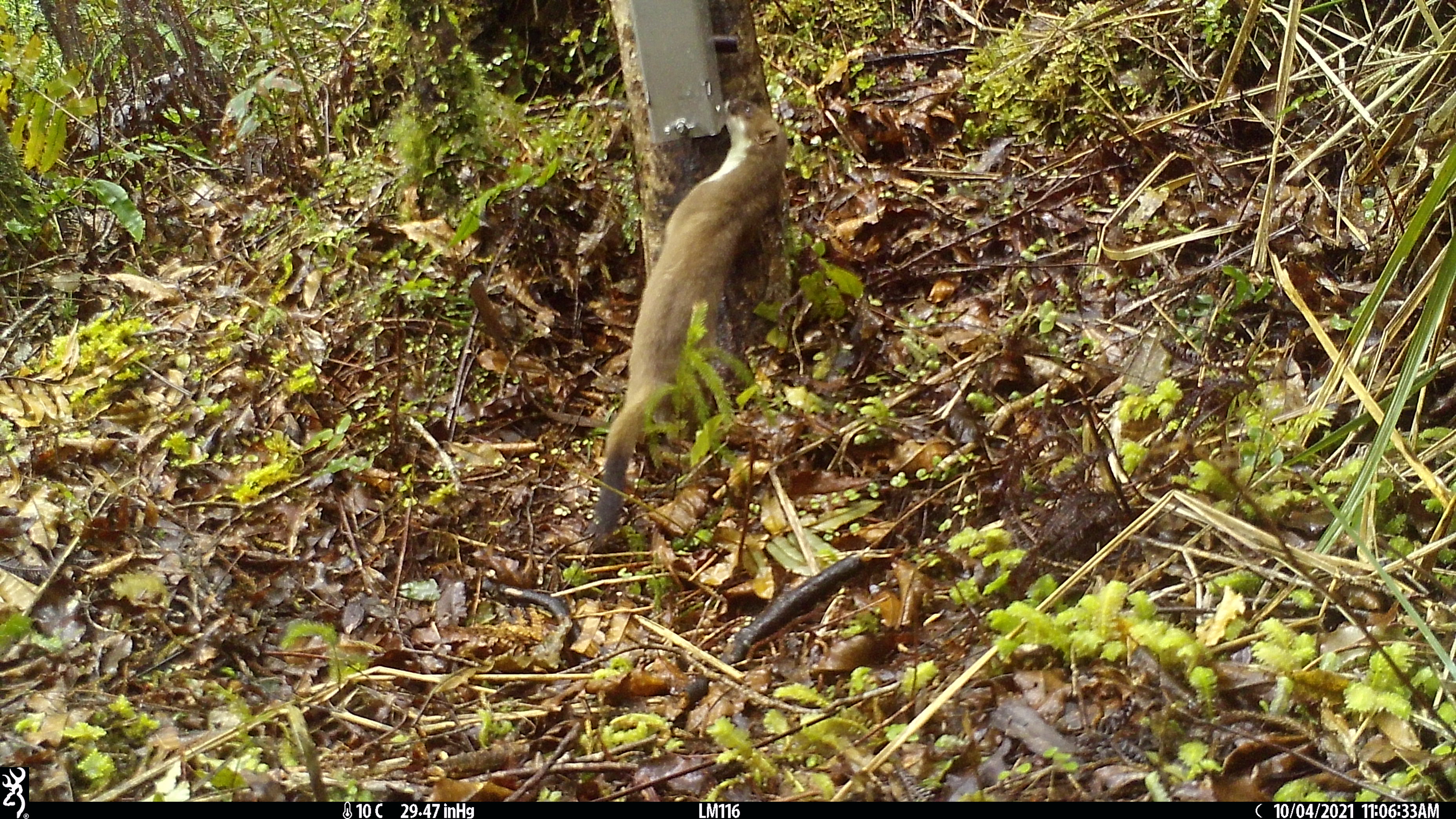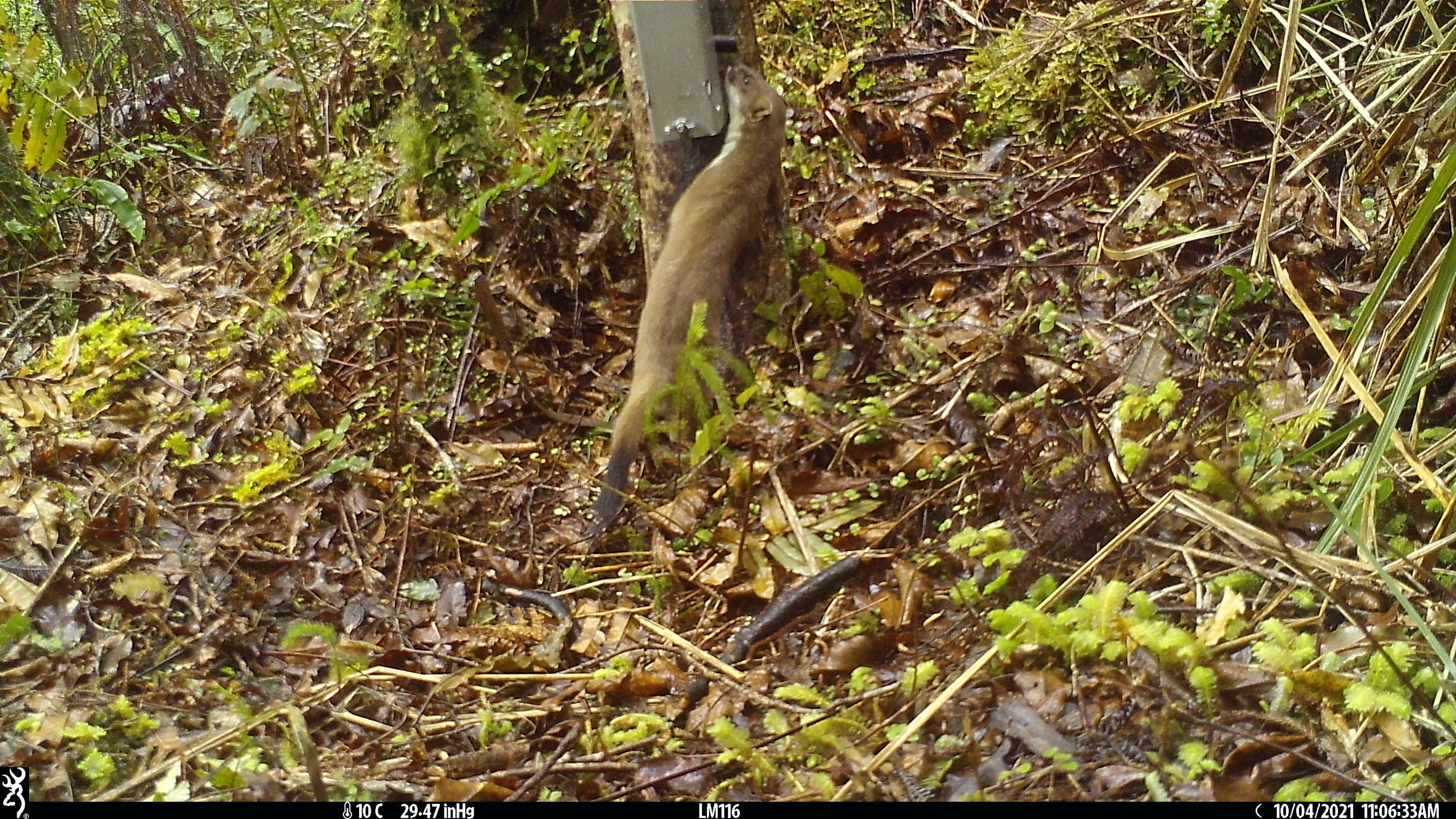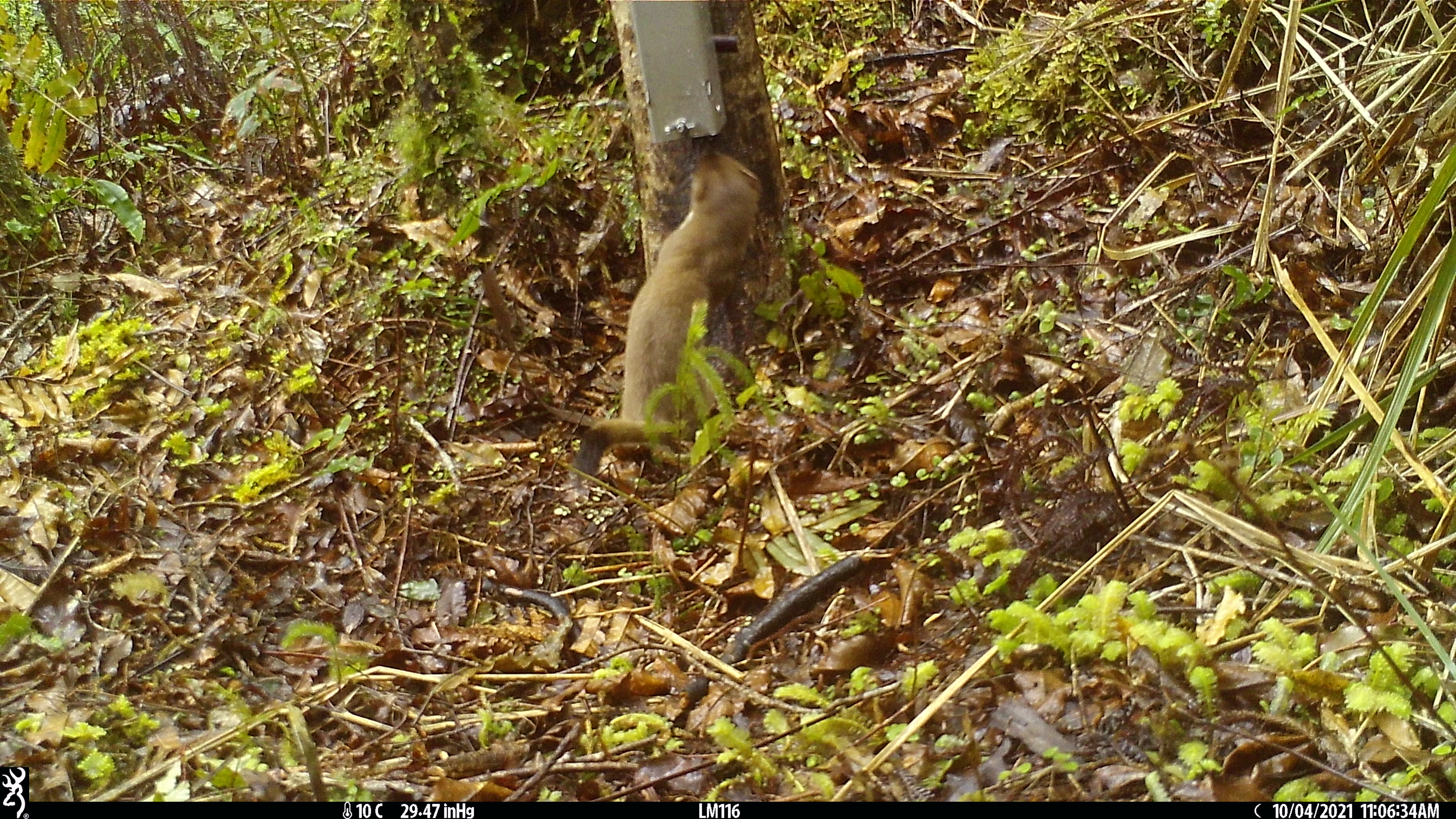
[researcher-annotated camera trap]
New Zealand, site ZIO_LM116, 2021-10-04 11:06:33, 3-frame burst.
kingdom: Animalia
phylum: Chordata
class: Mammalia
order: Carnivora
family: Mustelidae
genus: Mustela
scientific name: Mustela erminea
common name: stoat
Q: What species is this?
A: Stoat (Mustela erminea).